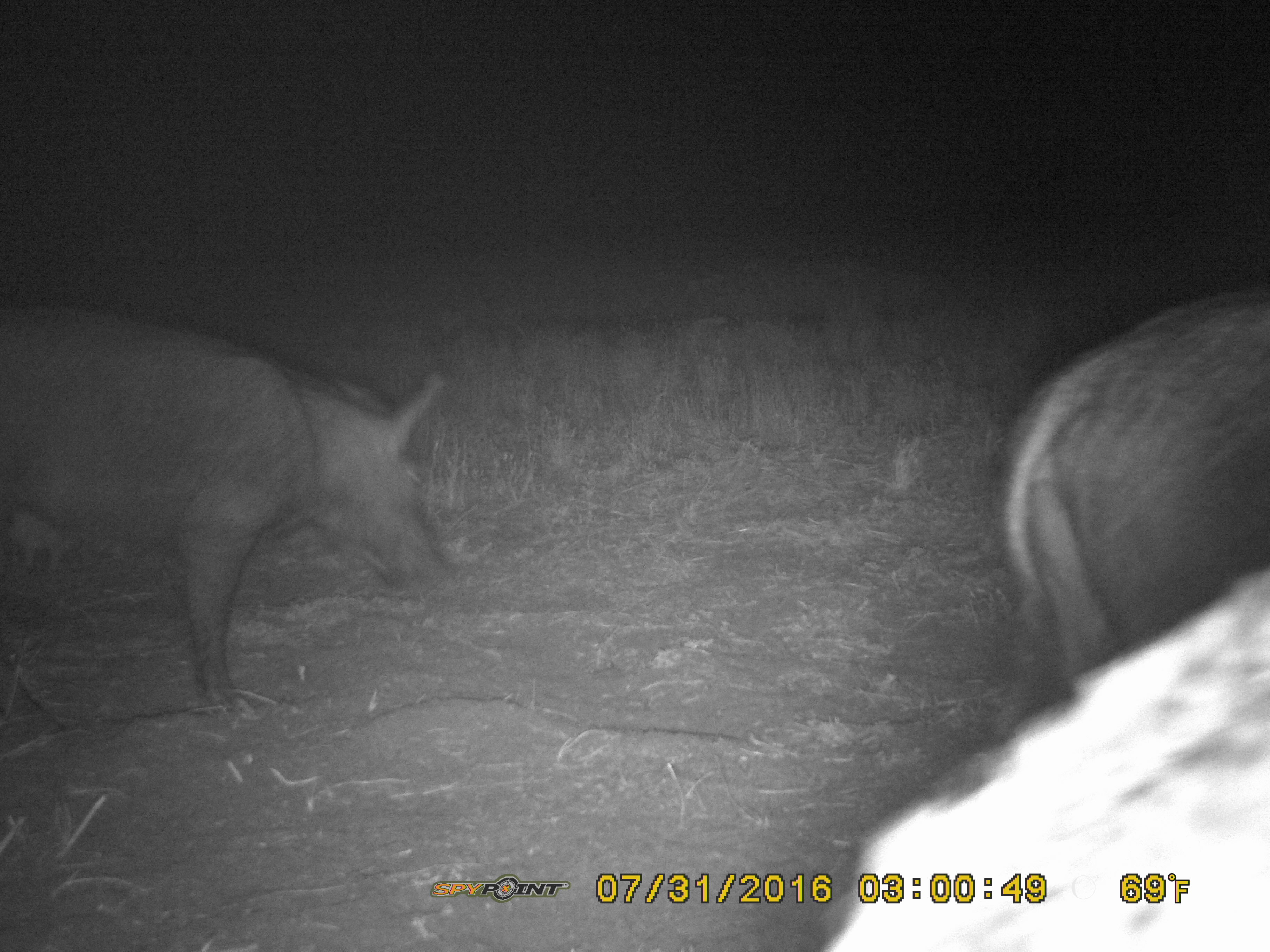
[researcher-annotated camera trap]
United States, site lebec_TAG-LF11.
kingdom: Animalia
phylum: Chordata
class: Mammalia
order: Artiodactyla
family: Suidae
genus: Sus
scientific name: Sus scrofa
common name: wild boar